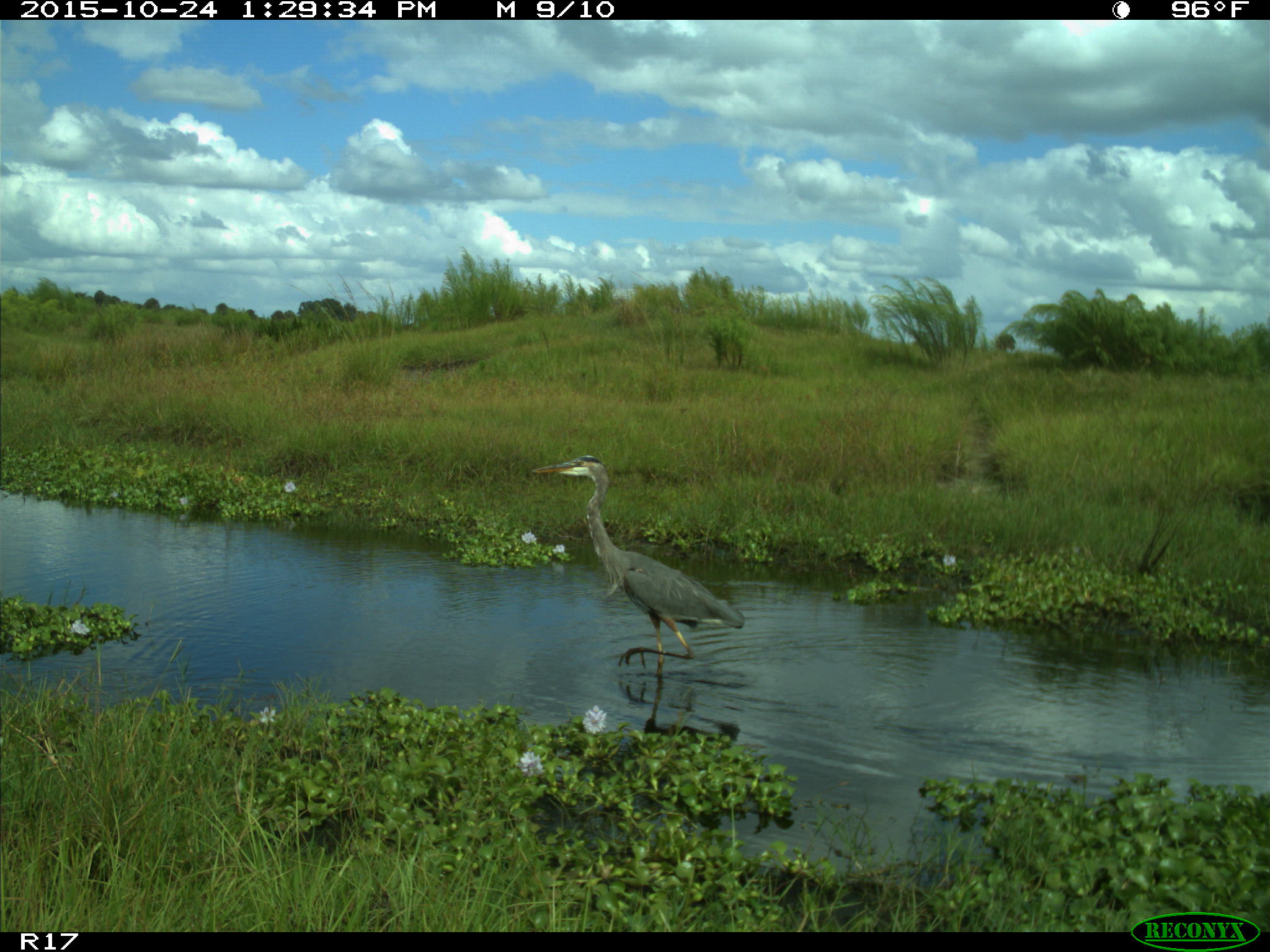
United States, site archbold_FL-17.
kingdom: Animalia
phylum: Chordata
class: Aves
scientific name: Aves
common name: birds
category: unidentified bird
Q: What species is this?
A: Unidentified bird (birds) (Aves).